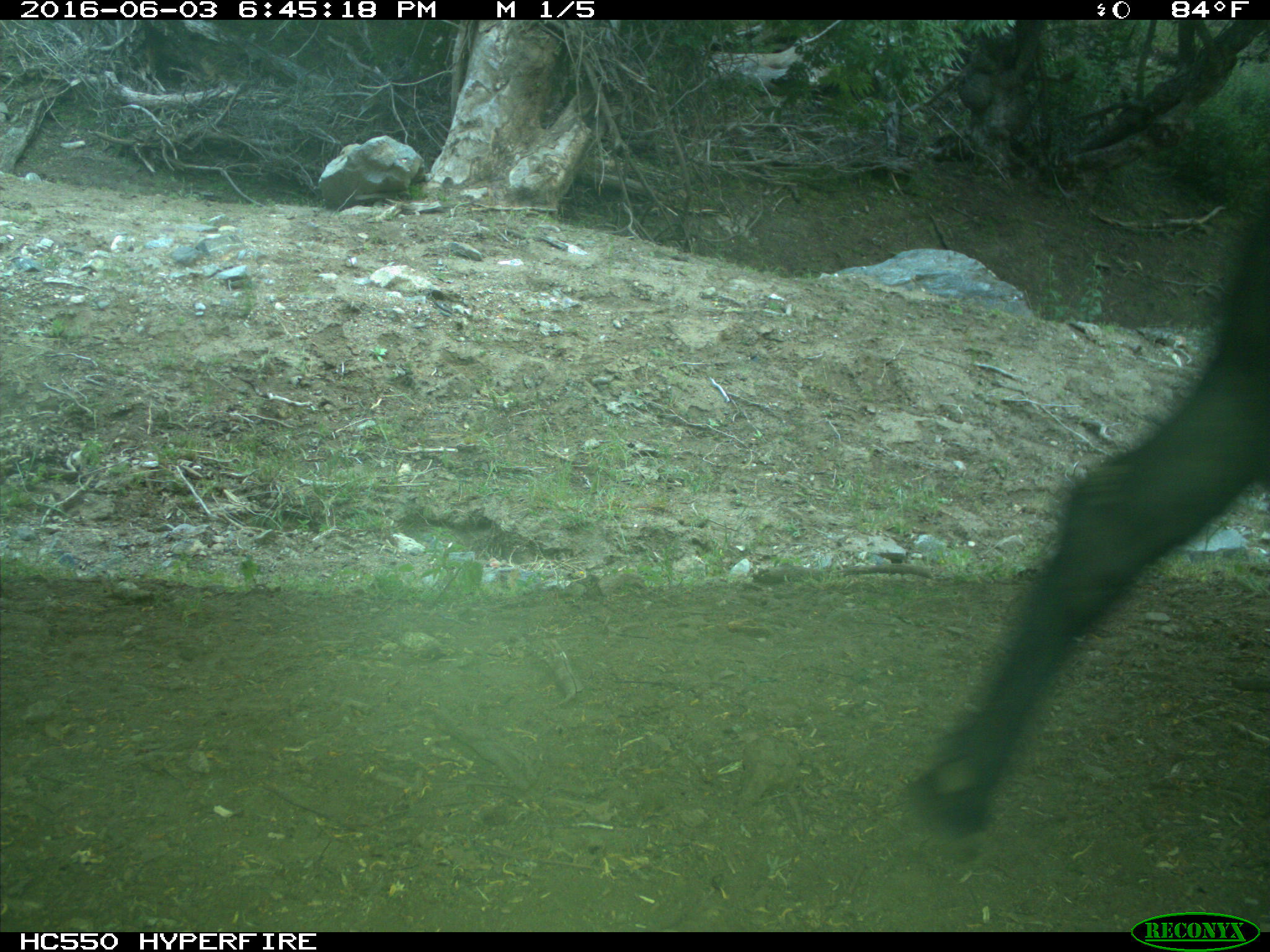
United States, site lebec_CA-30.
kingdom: Animalia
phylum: Chordata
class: Mammalia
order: Artiodactyla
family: Bovidae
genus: Bos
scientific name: Bos taurus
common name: domestic cow